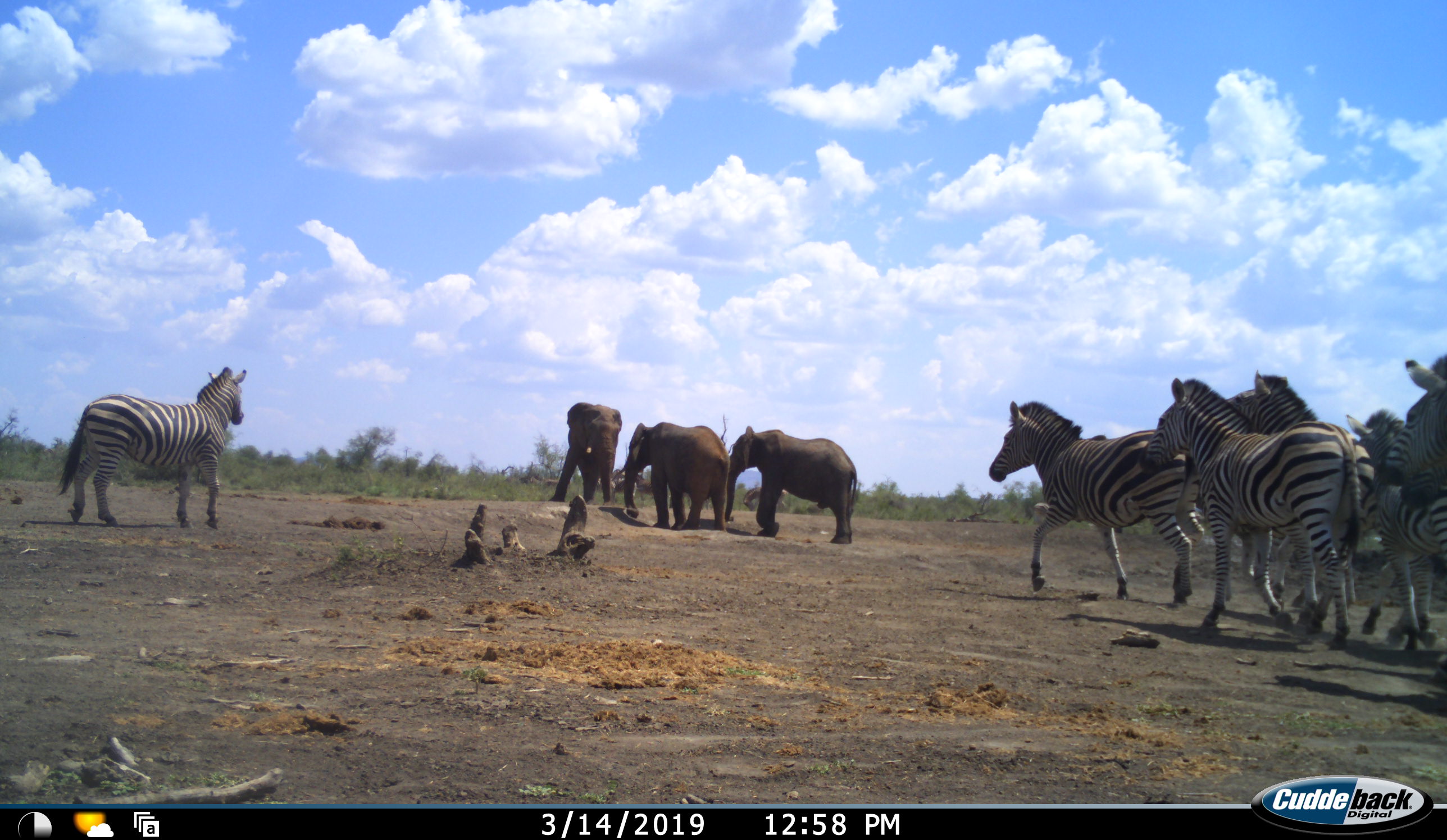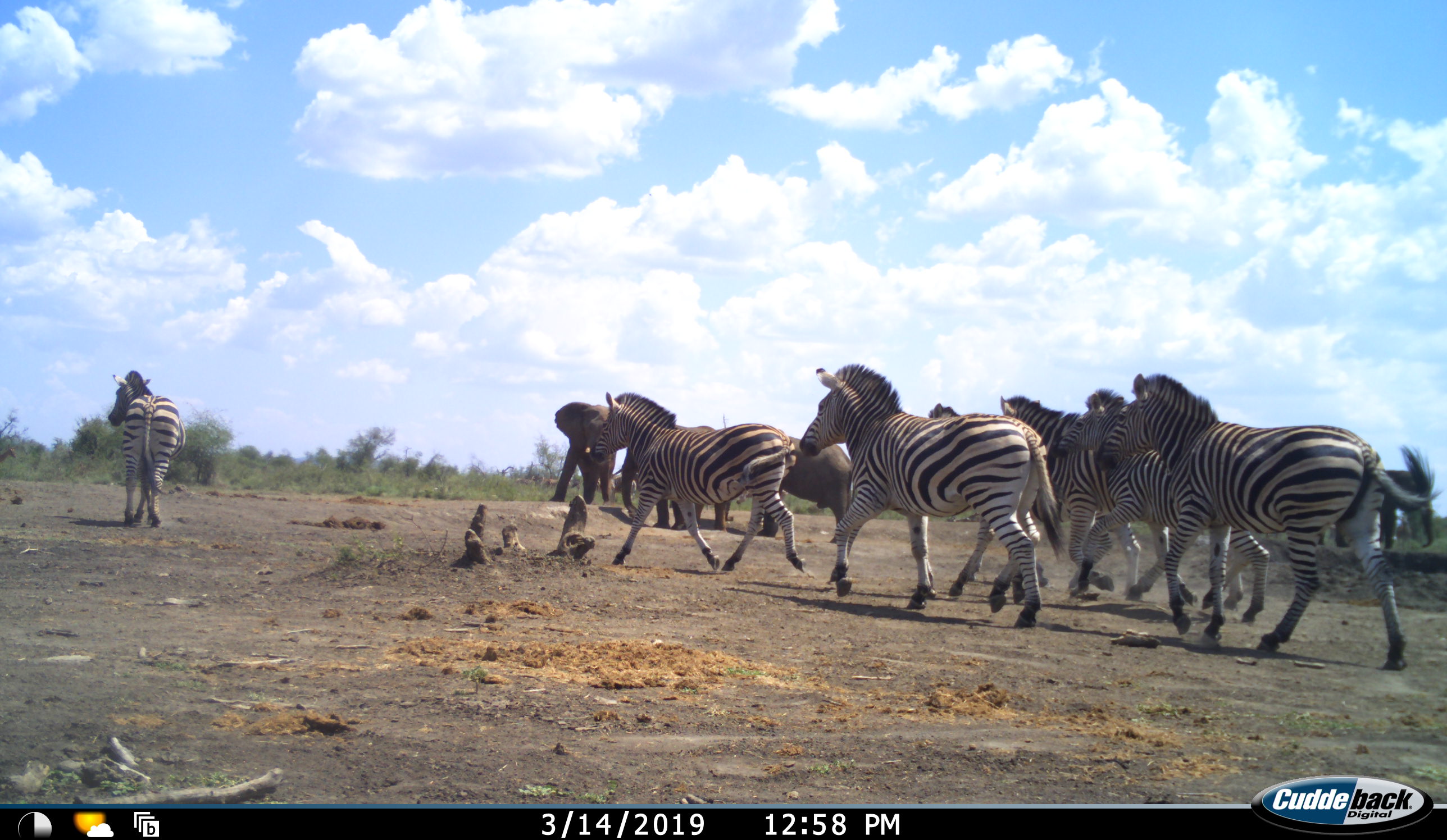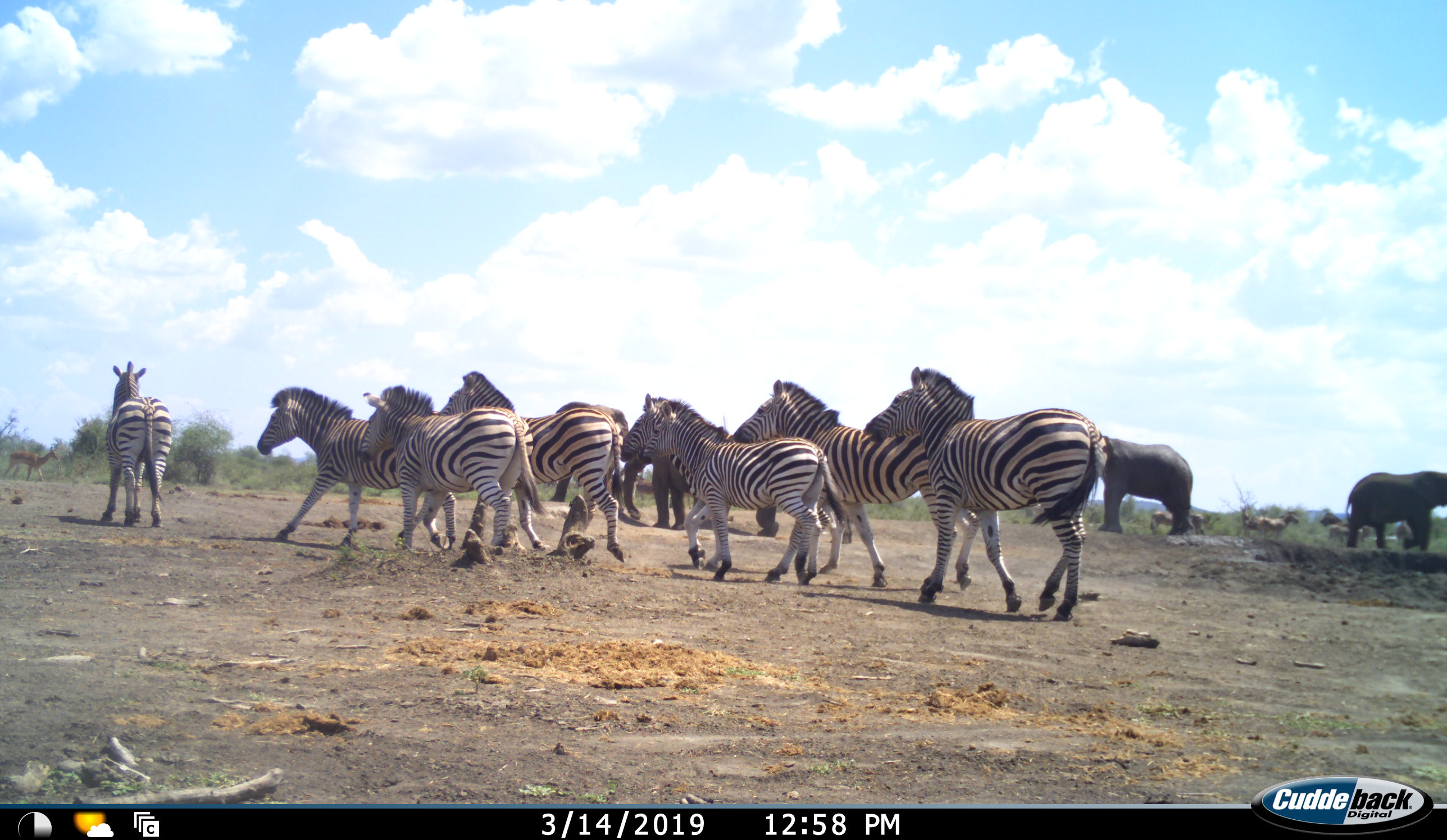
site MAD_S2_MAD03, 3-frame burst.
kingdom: Animalia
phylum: Chordata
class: Mammalia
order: Proboscidea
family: Elephantidae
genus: Loxodonta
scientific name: Loxodonta africana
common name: african bush elephant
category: elephant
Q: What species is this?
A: Elephant (african bush elephant) (Loxodonta africana).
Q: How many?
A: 5.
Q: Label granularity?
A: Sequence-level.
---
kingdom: Animalia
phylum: Chordata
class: Mammalia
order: Perissodactyla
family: Equidae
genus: Equus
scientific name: Equus quagga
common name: plains zebra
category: zebraplains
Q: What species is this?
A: Zebraplains (plains zebra) (Equus quagga).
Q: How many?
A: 7.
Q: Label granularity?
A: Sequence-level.